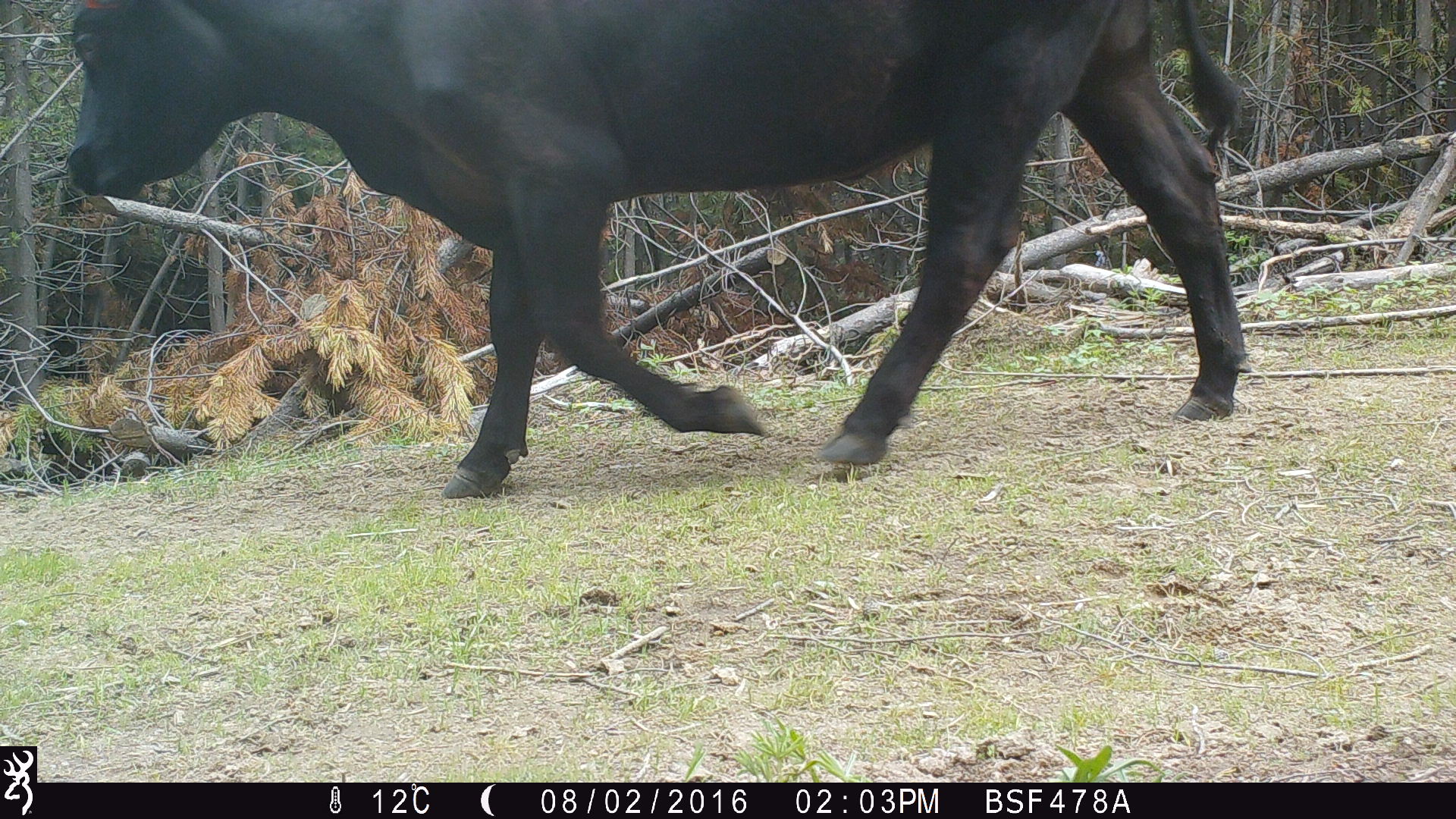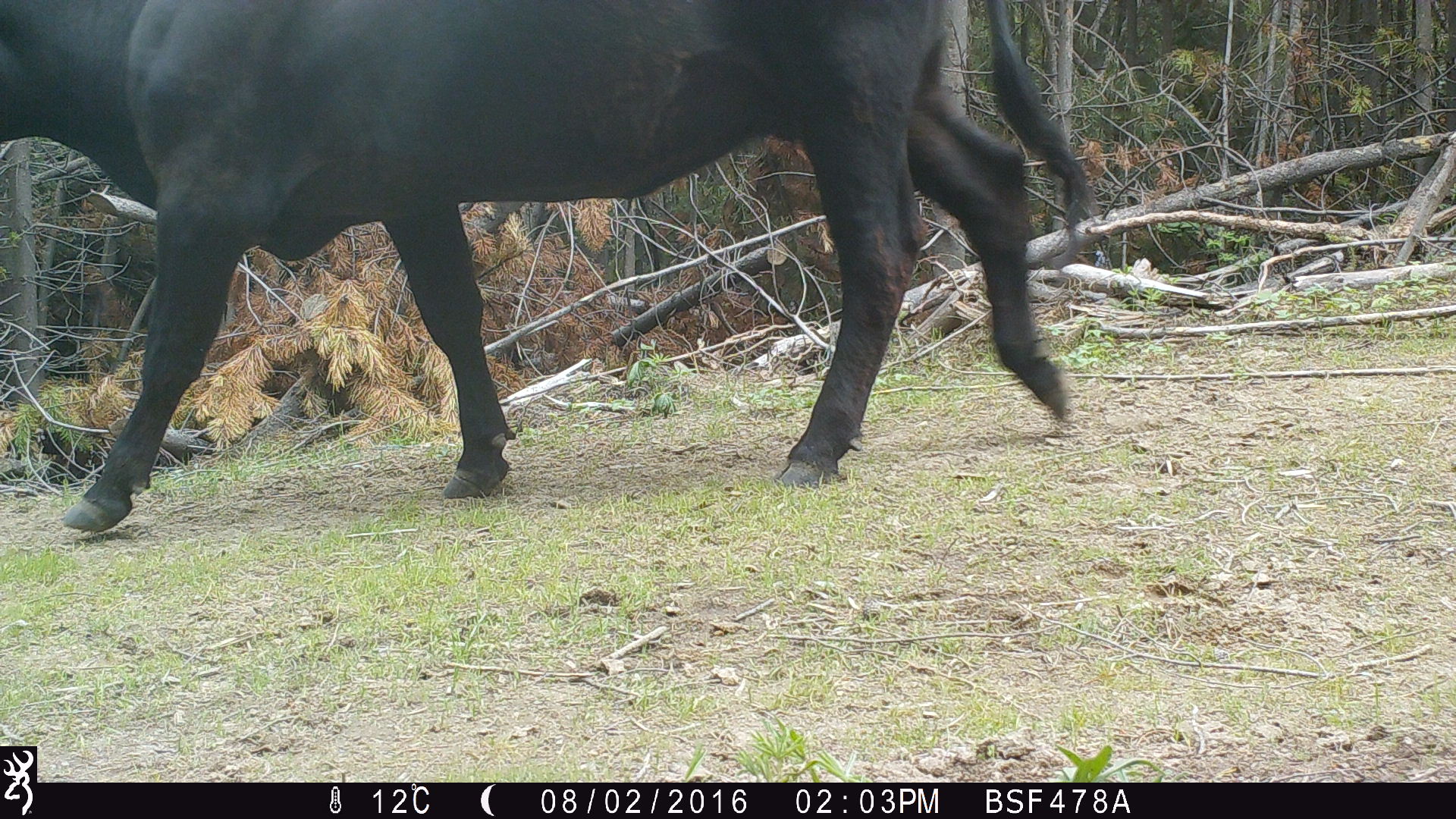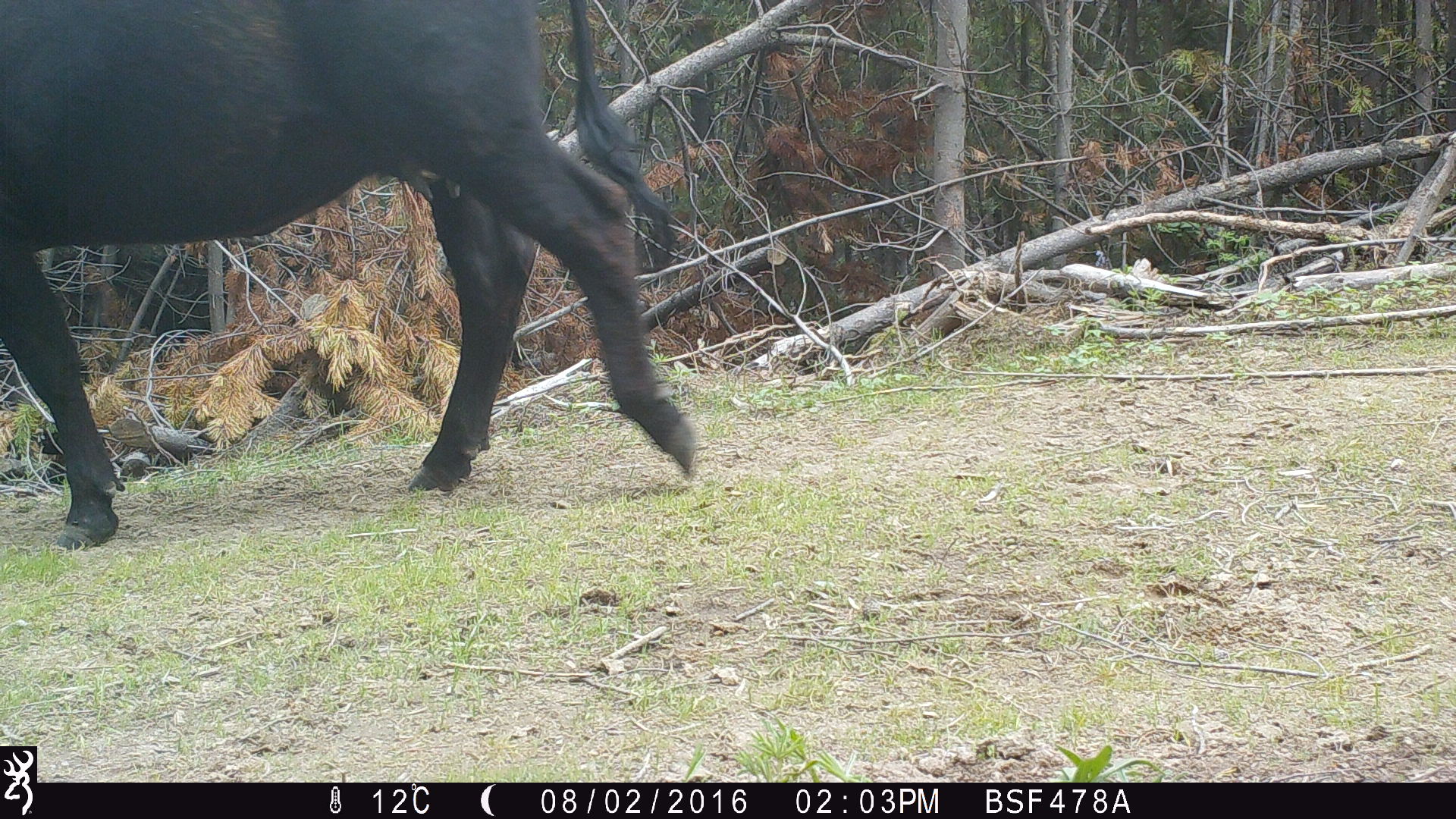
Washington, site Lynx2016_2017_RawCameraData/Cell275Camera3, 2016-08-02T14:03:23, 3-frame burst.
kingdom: Animalia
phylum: Chordata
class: Mammalia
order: Artiodactyla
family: Bovidae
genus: Bos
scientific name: Bos taurus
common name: domestic cattle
Domestic cattle (Bos taurus). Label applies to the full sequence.